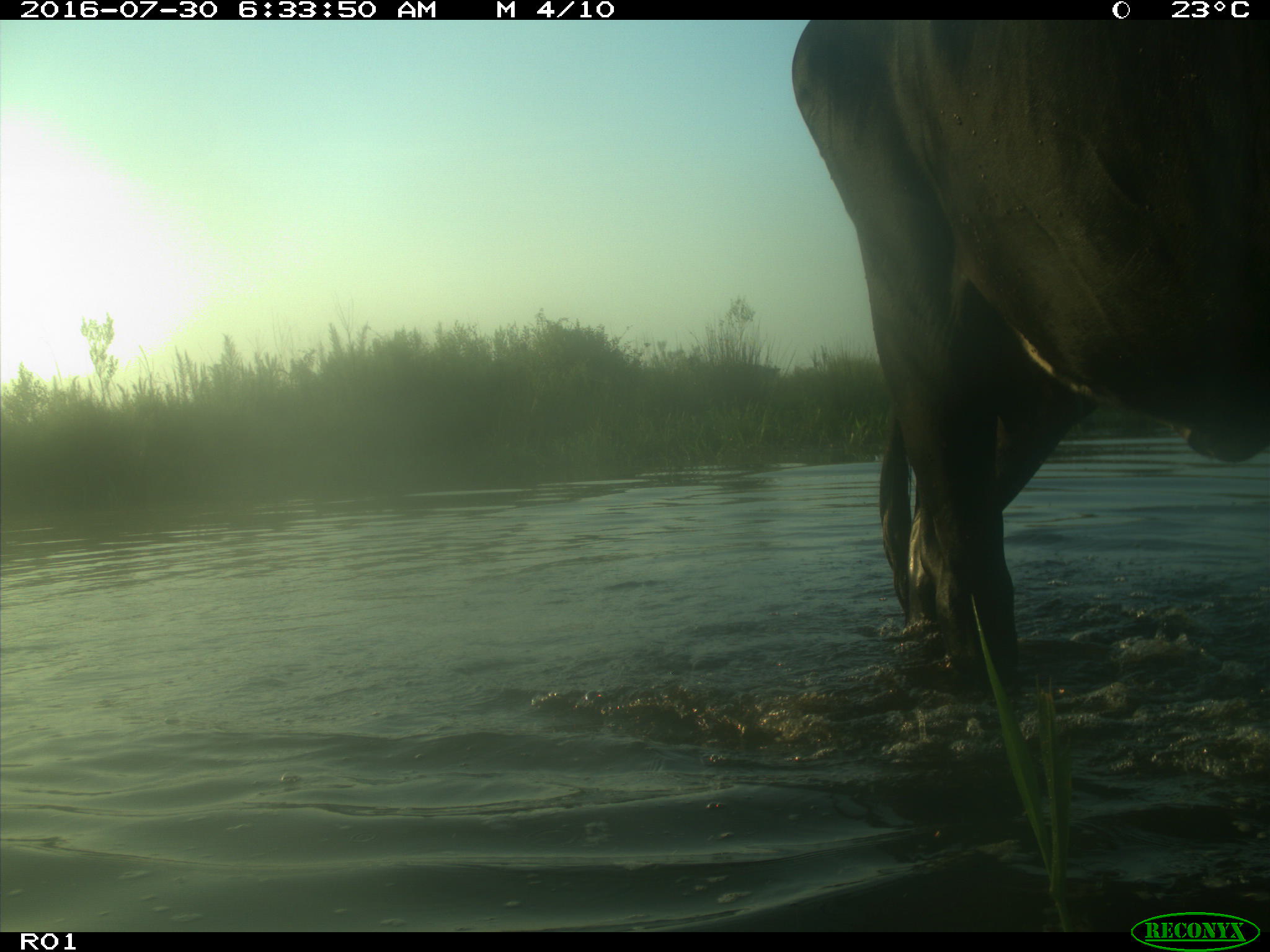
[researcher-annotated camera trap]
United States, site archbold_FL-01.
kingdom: Animalia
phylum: Chordata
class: Mammalia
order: Artiodactyla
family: Bovidae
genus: Bos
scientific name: Bos taurus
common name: domestic cow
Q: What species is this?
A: Bos taurus (domestic cow).